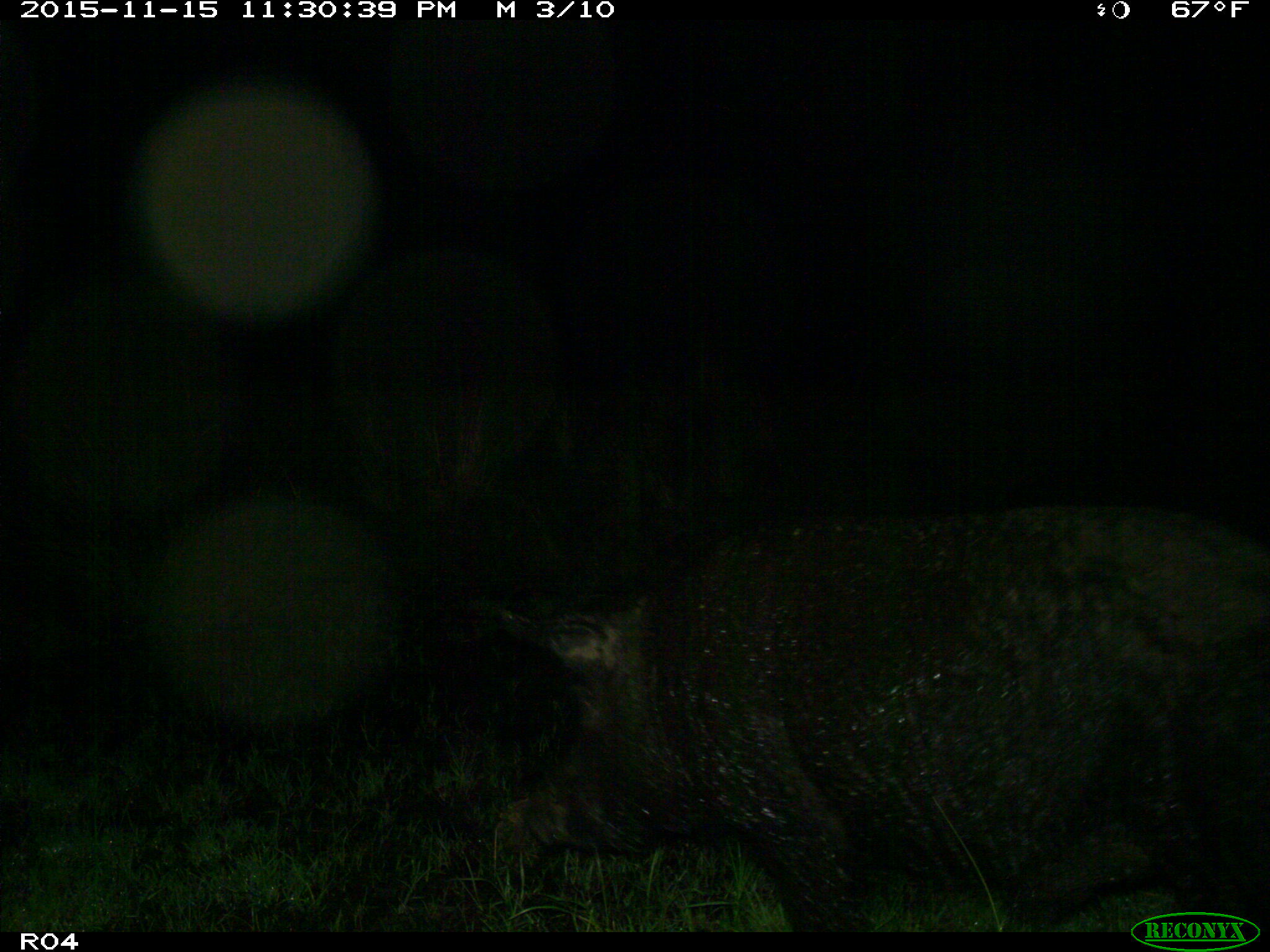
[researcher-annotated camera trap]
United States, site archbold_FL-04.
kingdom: Animalia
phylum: Chordata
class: Mammalia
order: Artiodactyla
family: Suidae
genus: Sus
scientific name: Sus scrofa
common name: wild boar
Sus scrofa (wild boar).